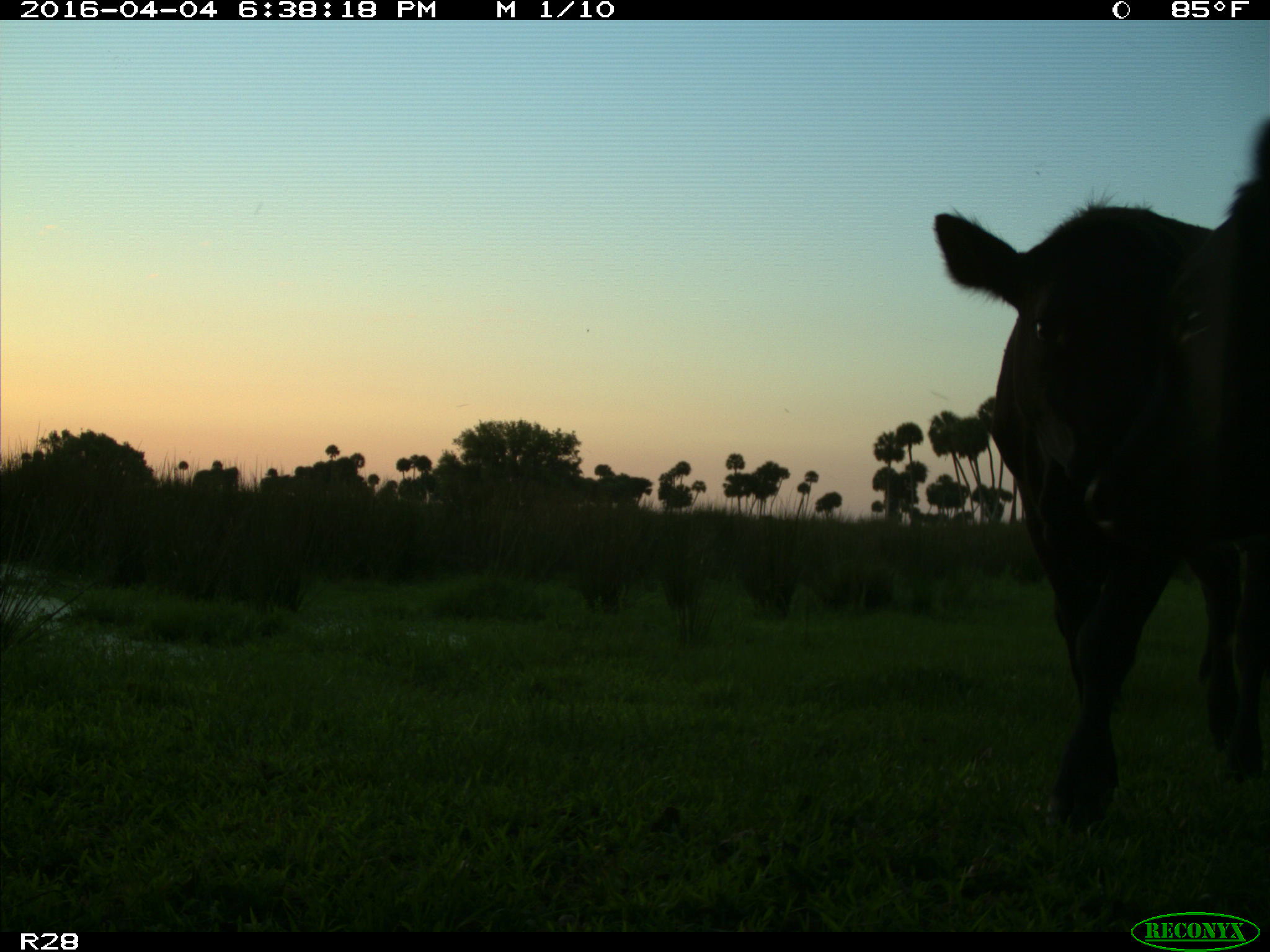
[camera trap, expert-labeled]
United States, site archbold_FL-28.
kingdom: Animalia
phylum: Chordata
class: Mammalia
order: Artiodactyla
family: Bovidae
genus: Bos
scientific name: Bos taurus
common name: domestic cow